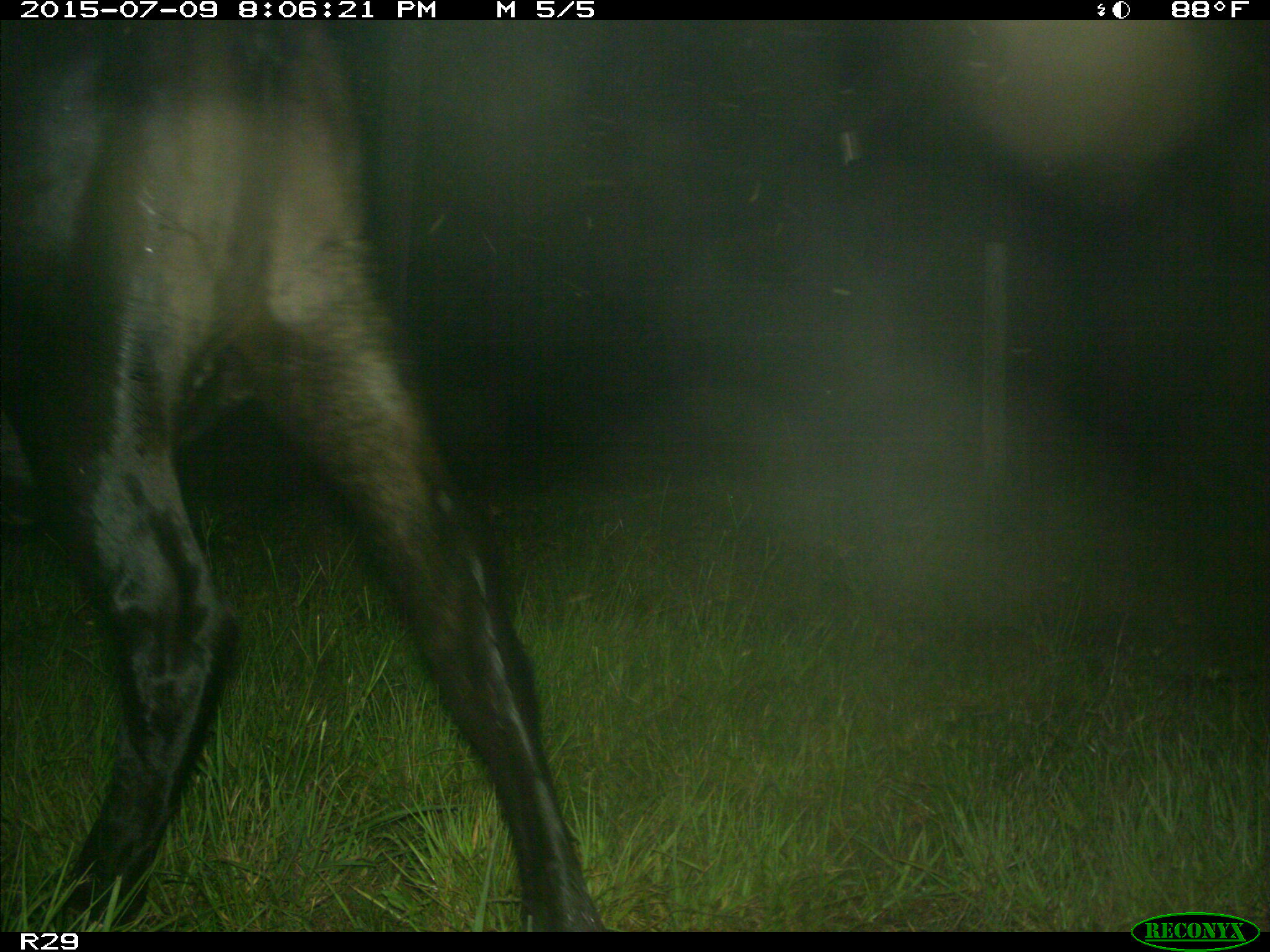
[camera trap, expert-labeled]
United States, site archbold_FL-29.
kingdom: Animalia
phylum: Chordata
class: Mammalia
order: Artiodactyla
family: Bovidae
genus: Bos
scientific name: Bos taurus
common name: domestic cow